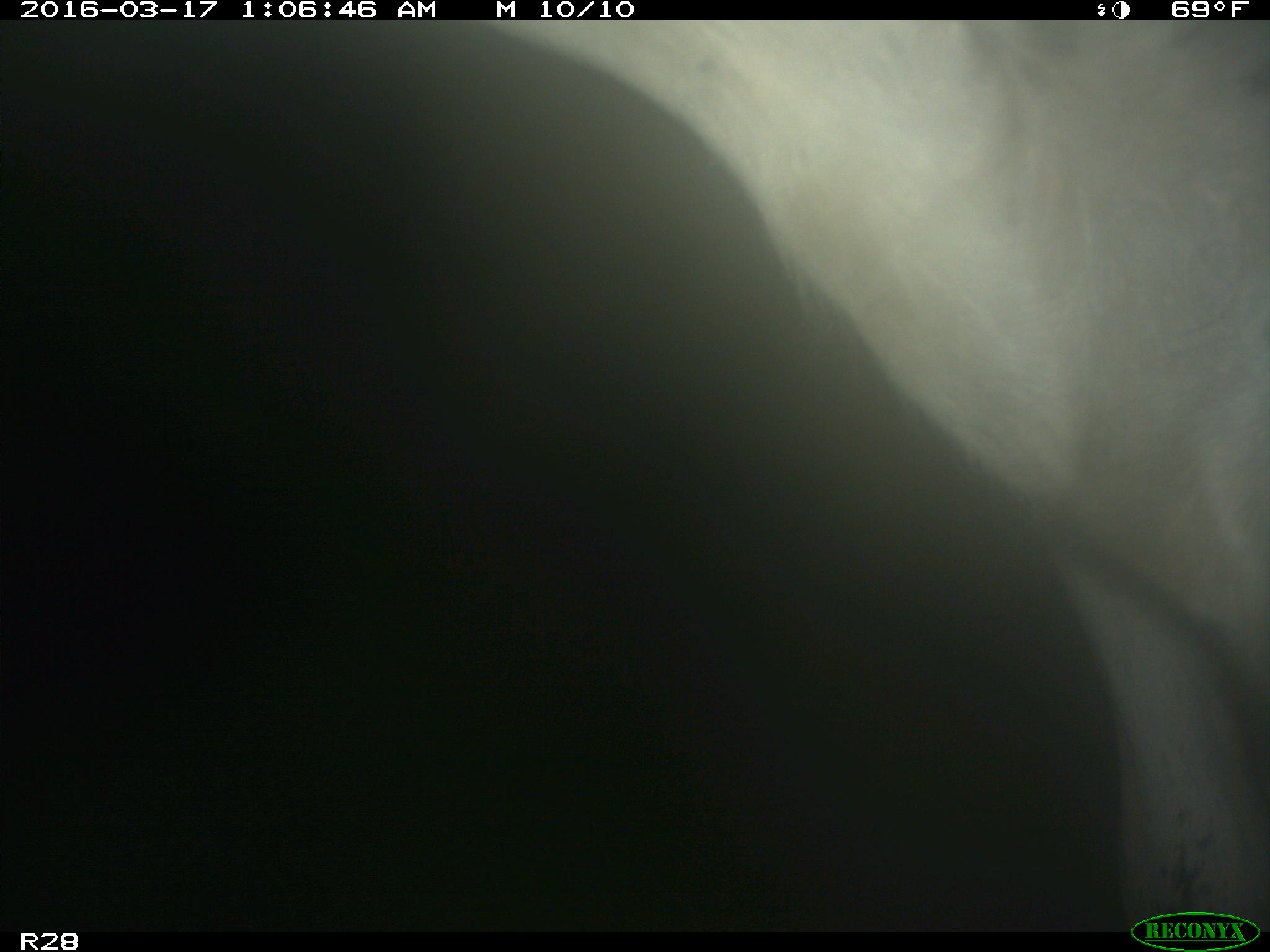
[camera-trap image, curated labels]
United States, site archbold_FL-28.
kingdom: Animalia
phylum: Chordata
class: Mammalia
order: Artiodactyla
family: Bovidae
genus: Bos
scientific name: Bos taurus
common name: domestic cow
Bos taurus (domestic cow).